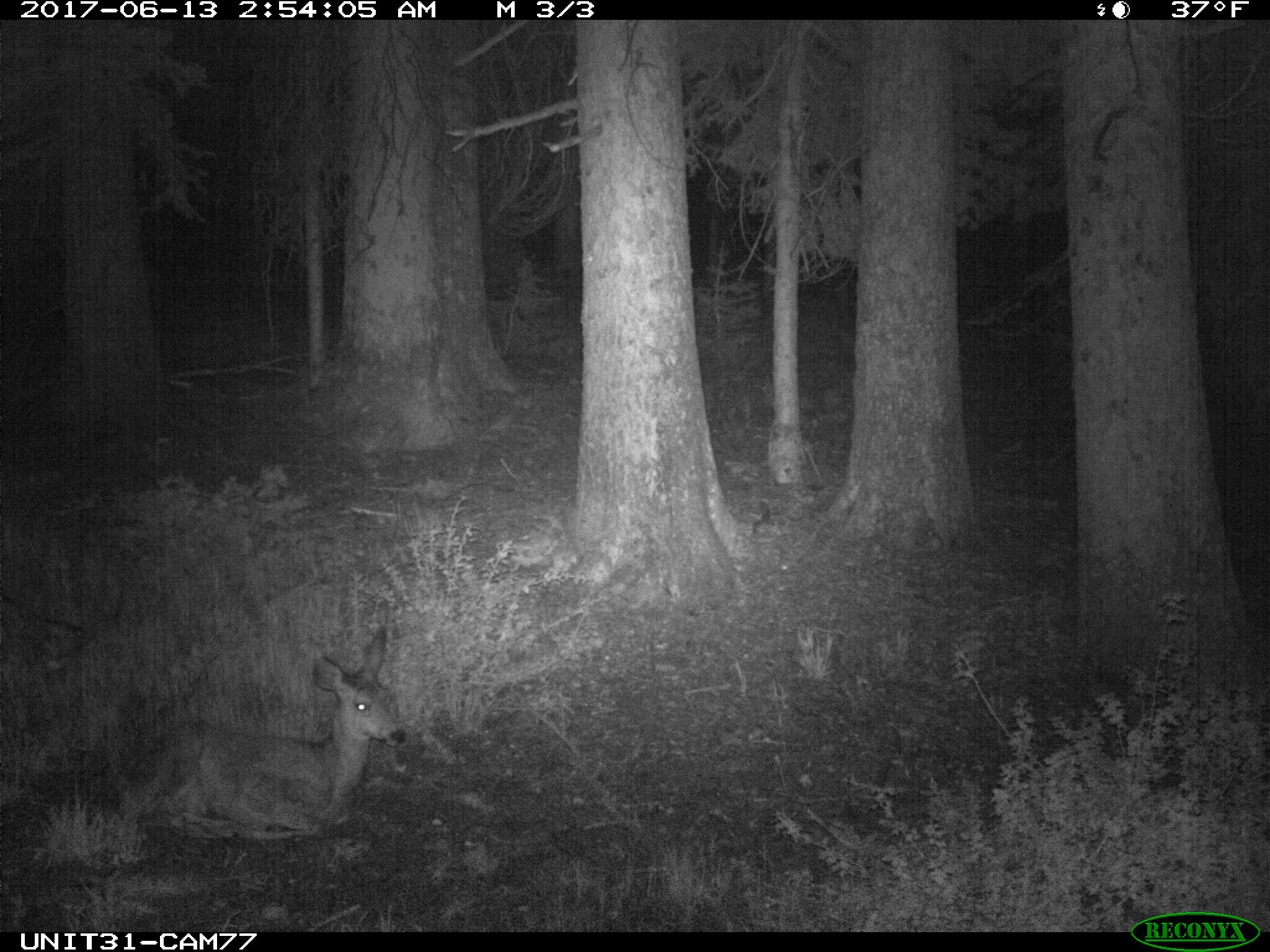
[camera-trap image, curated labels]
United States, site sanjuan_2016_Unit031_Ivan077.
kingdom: Animalia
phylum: Chordata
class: Mammalia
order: Artiodactyla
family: Cervidae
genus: Odocoileus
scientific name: Odocoileus hemionus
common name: mule deer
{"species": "Odocoileus hemionus (mule deer)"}